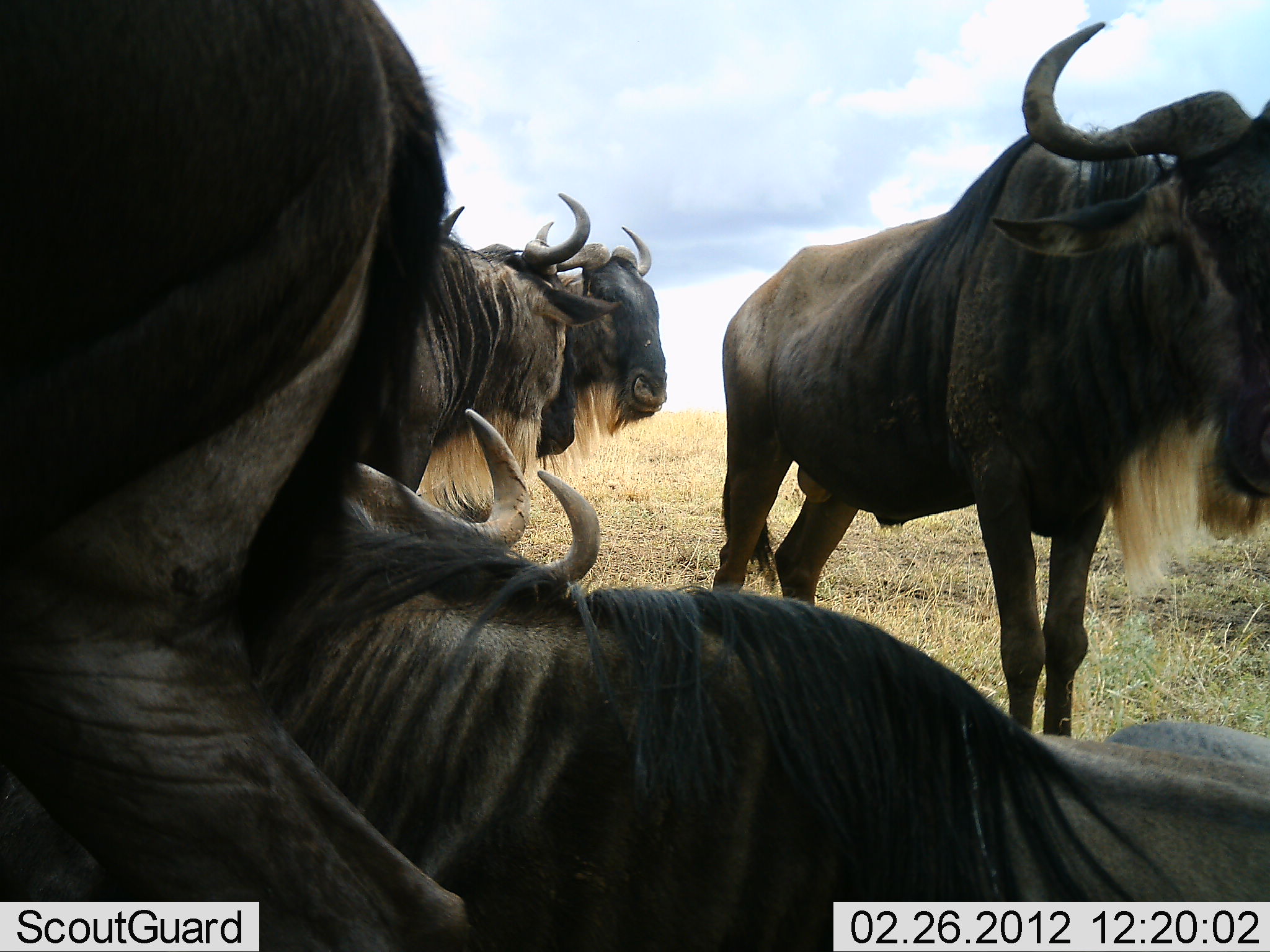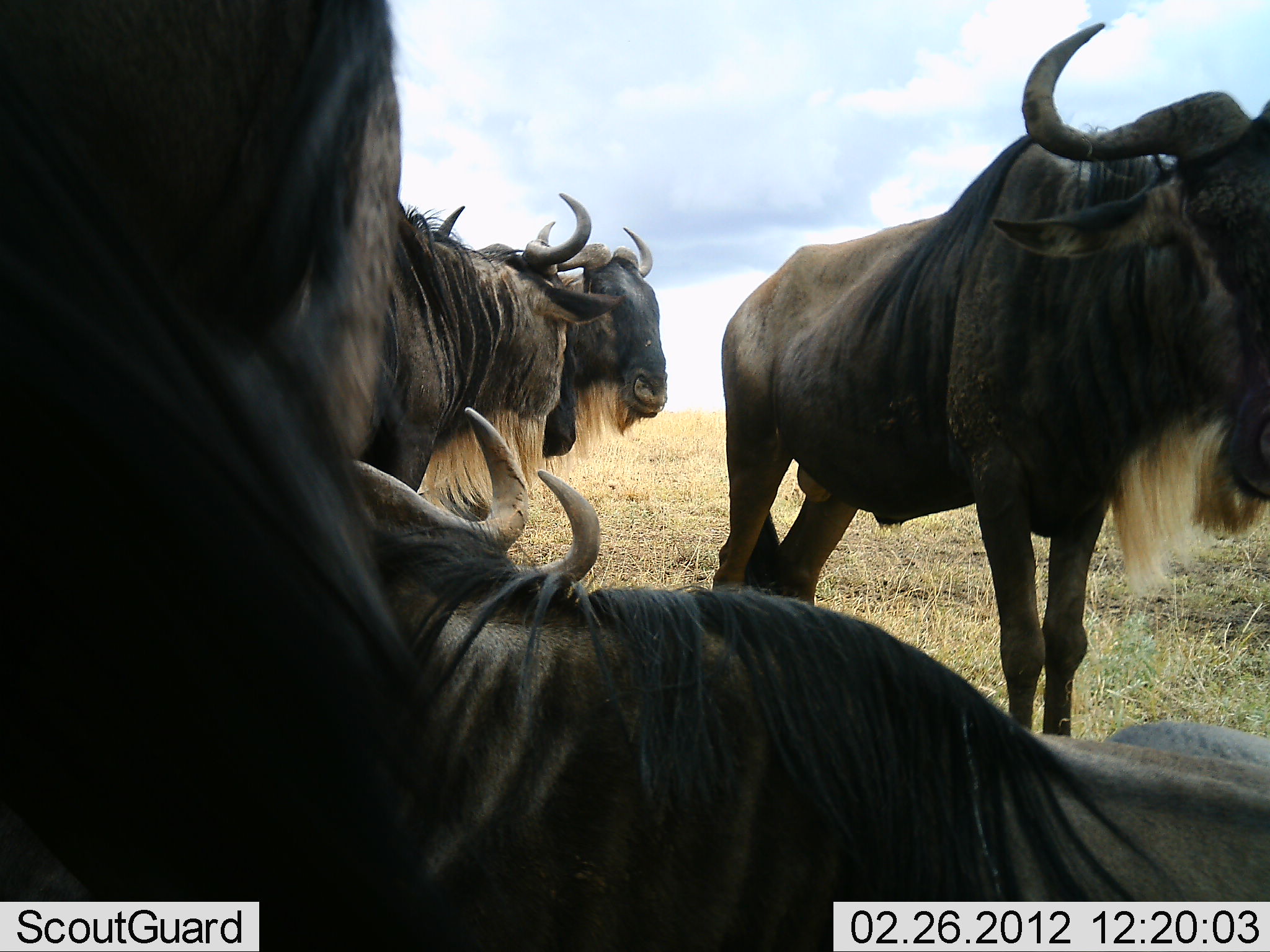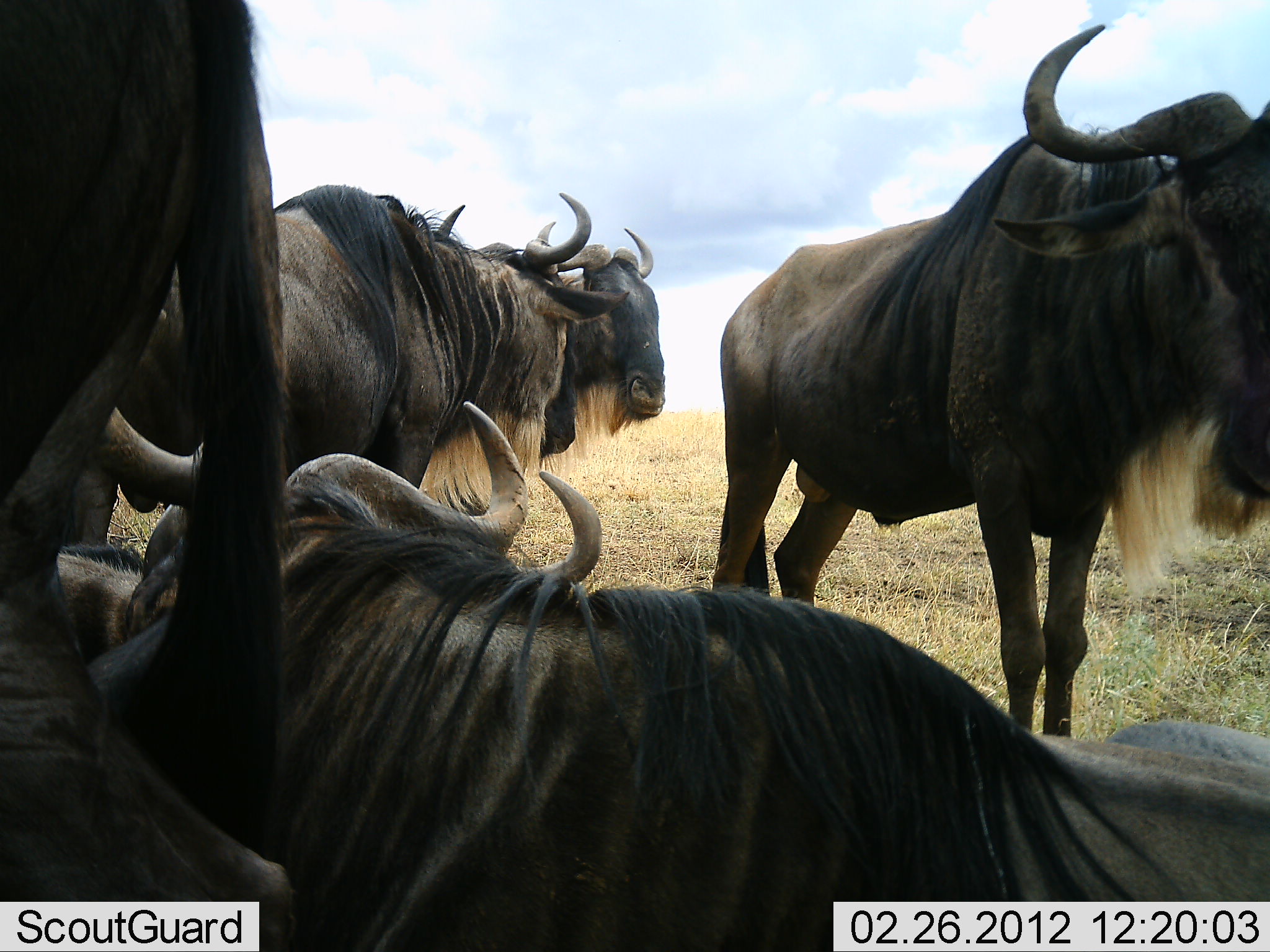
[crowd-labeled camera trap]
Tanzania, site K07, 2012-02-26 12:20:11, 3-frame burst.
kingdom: Animalia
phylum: Chordata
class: Mammalia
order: Artiodactyla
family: Bovidae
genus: Connochaetes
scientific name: Connochaetes taurinus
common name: blue wildebeest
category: wildebeest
Wildebeest (blue wildebeest) (Connochaetes taurinus), count 5. Behavior (volunteer vote fractions): standing 87%, resting 80%, moving 13%, interacting 0%. Young present (vote fraction): 0%. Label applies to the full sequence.